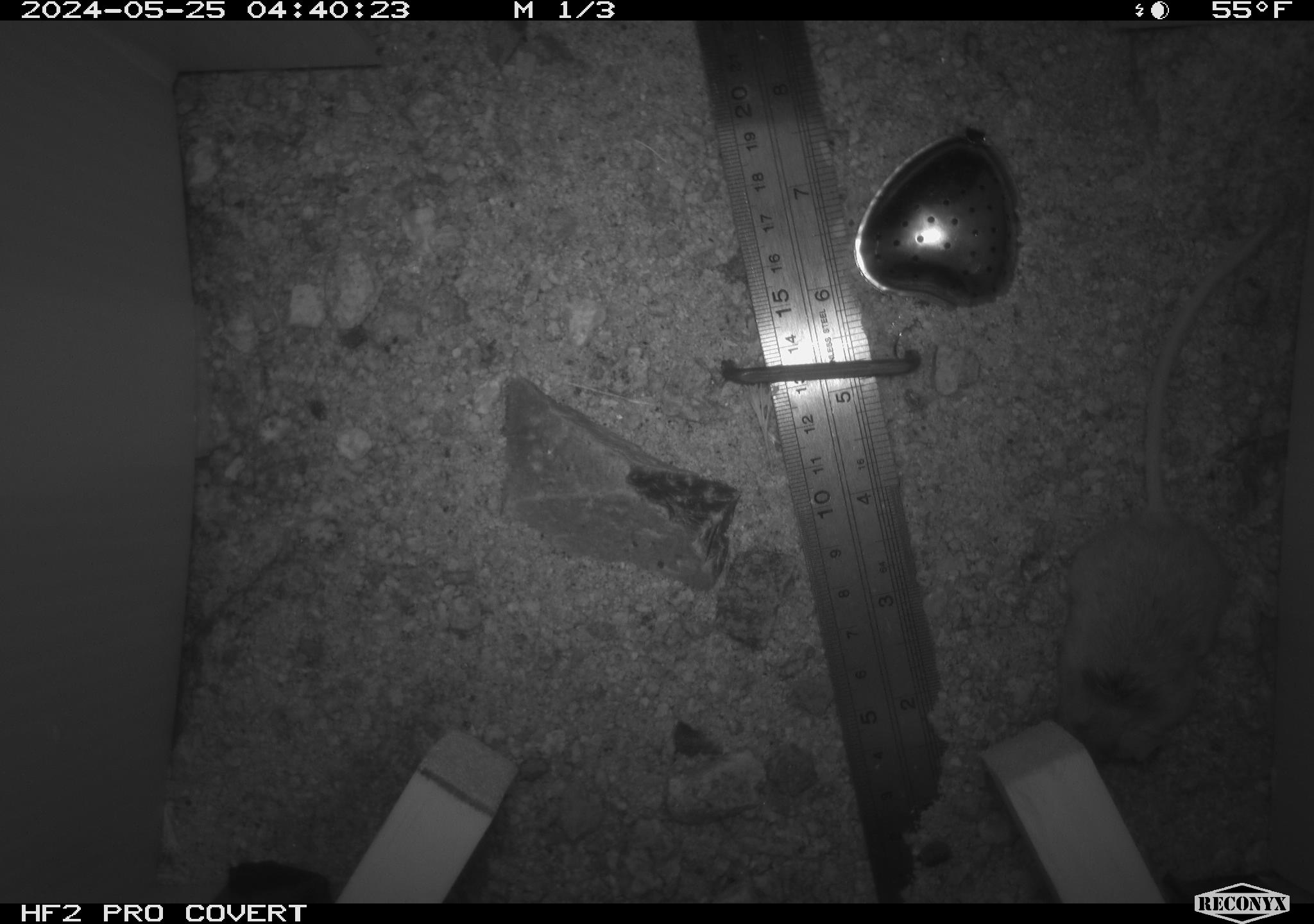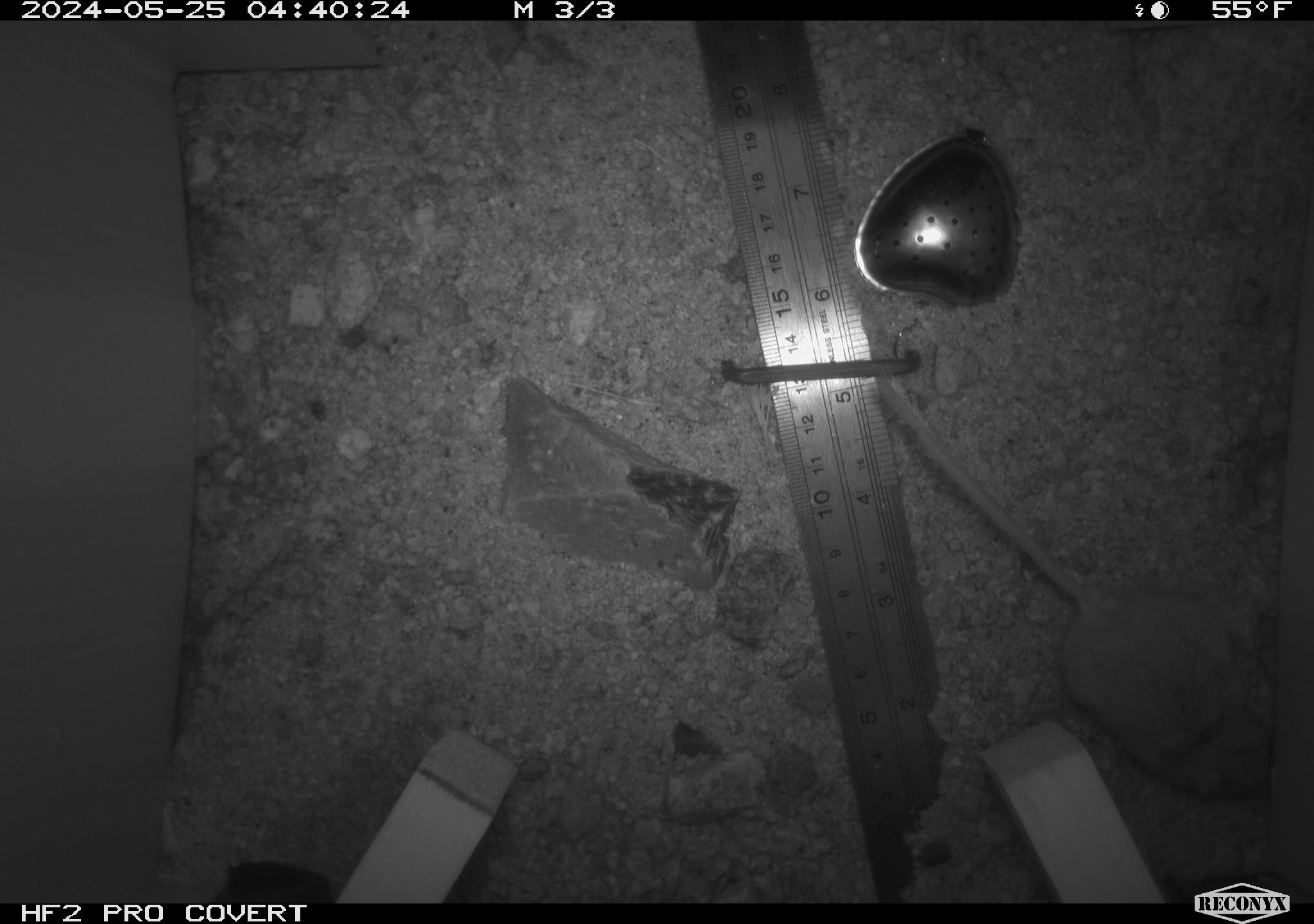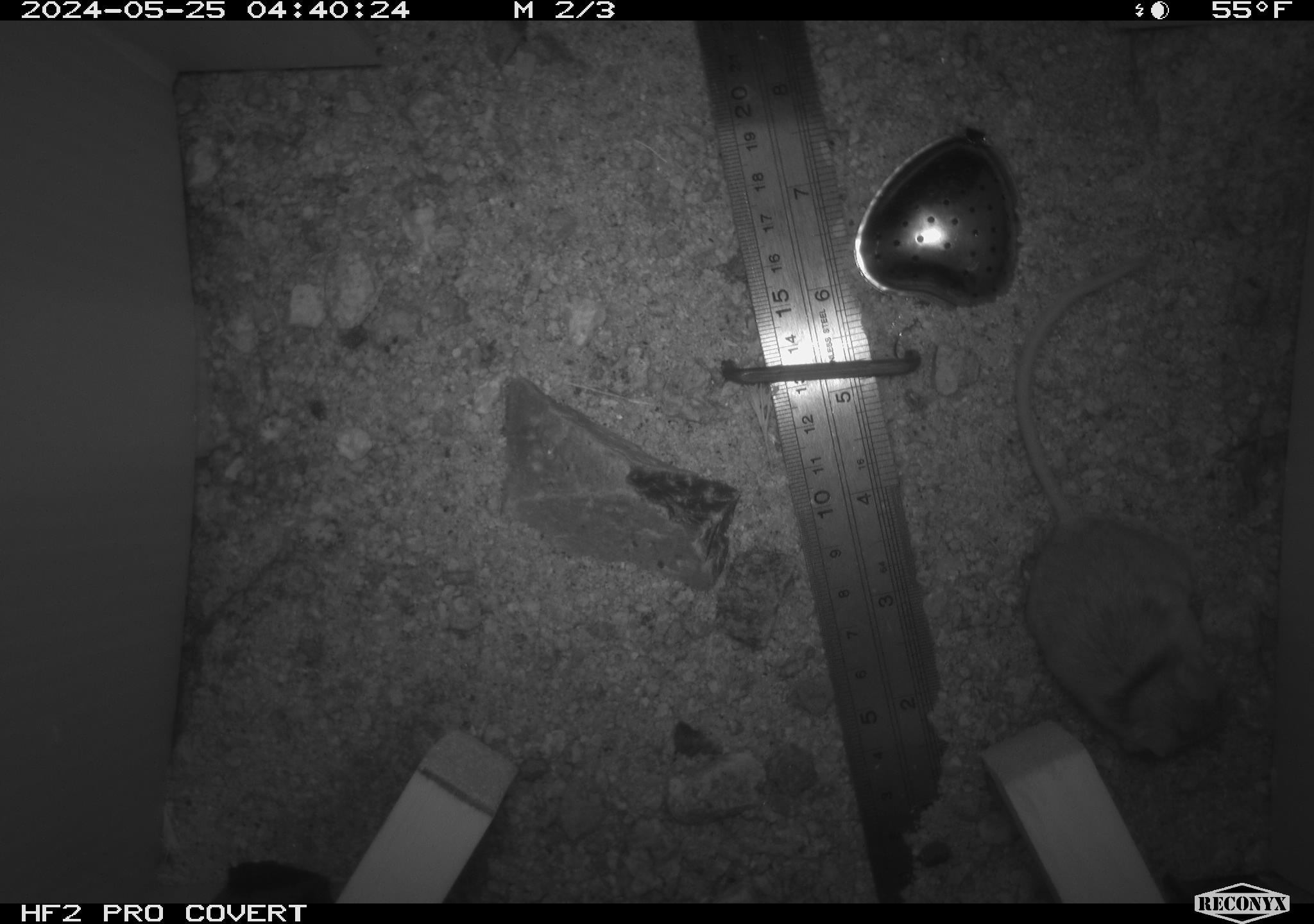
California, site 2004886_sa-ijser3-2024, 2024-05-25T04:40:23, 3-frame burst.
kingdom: Animalia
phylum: Chordata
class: Mammalia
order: Rodentia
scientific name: Rodentia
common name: mouse species